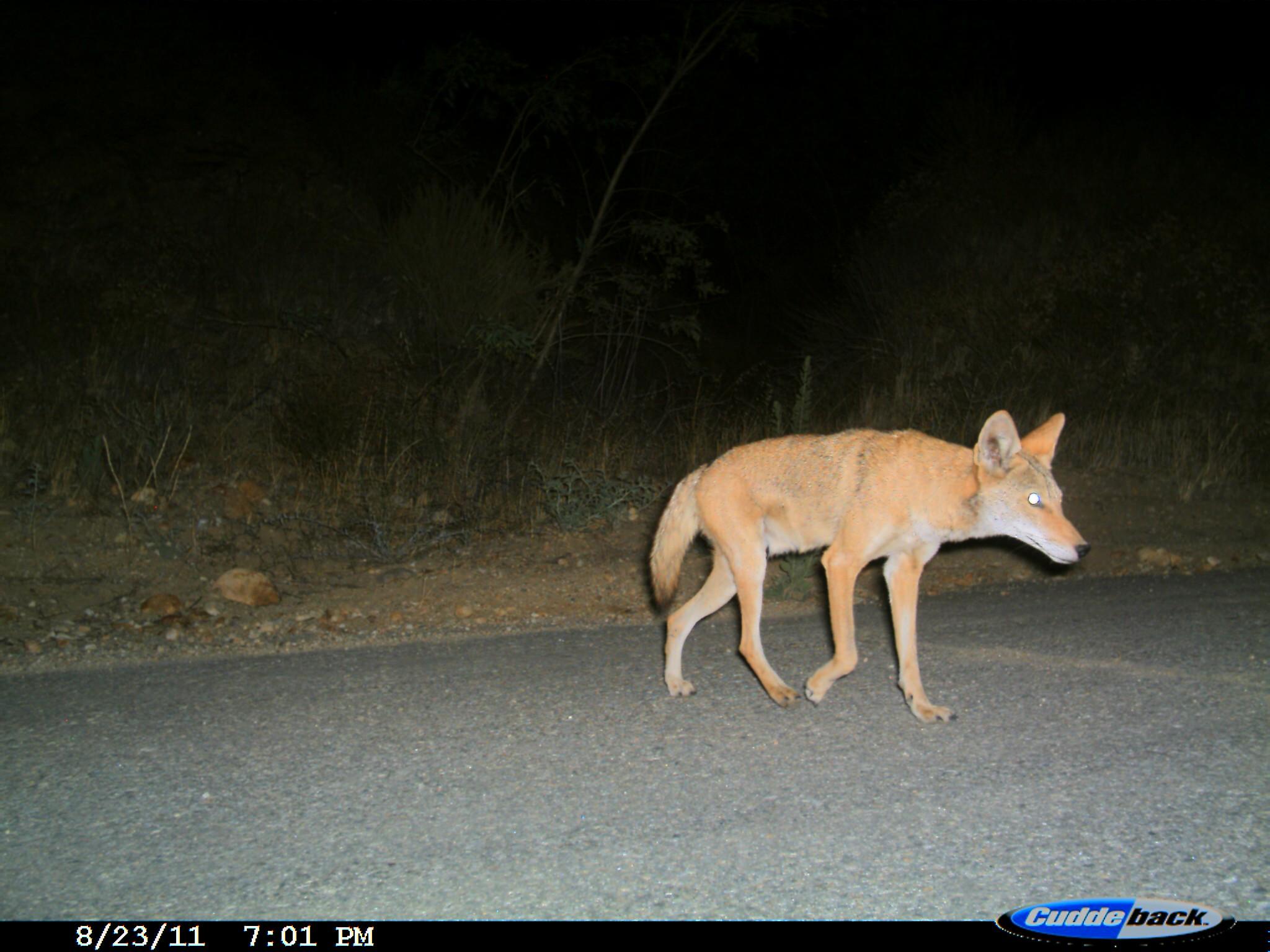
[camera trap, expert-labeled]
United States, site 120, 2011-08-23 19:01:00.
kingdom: Animalia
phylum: Chordata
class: Mammalia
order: Carnivora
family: Canidae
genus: Canis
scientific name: Canis latrans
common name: coyote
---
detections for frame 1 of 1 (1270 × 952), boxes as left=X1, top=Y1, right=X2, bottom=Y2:
coyote: left=625, top=393, right=1118, bottom=746